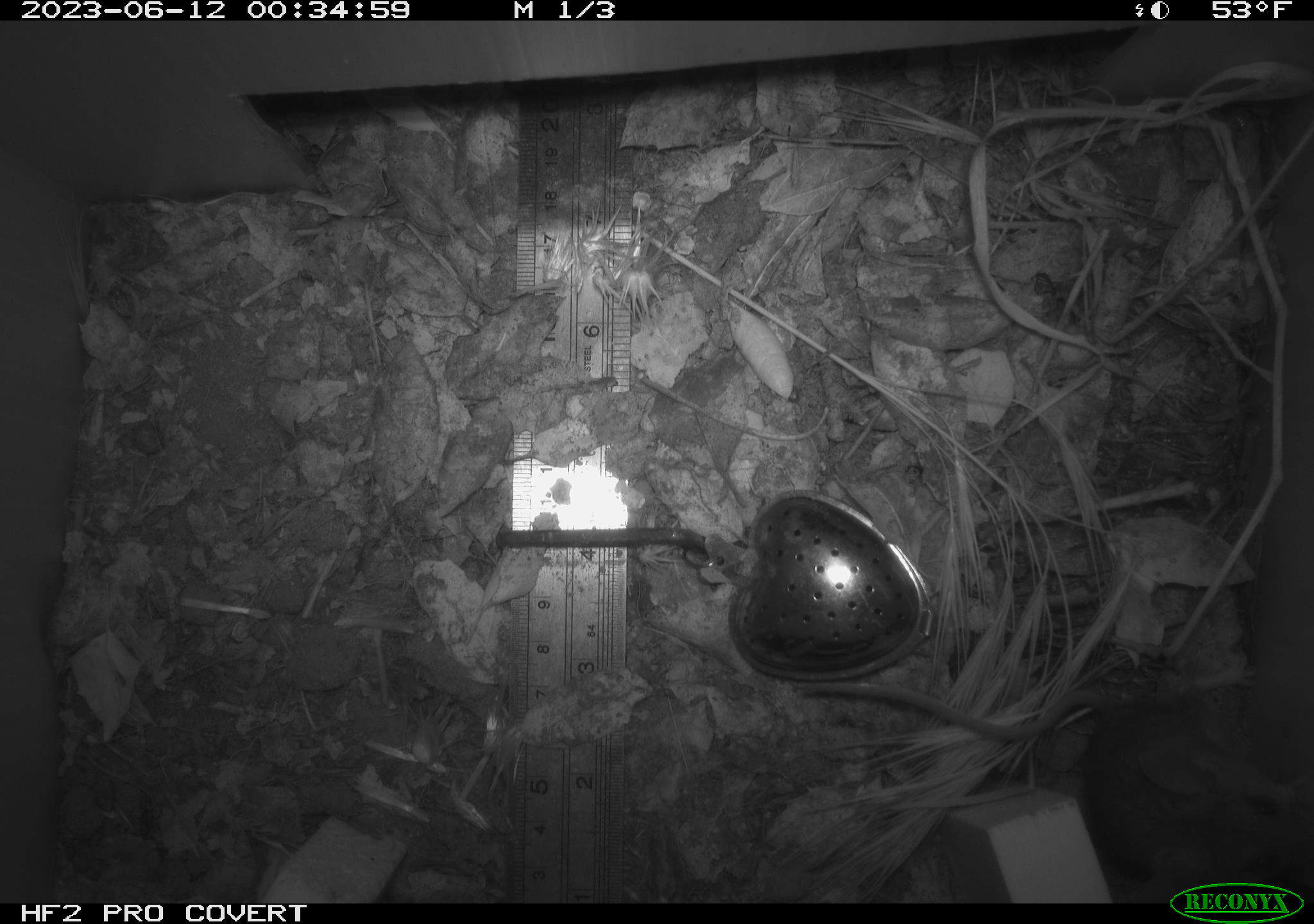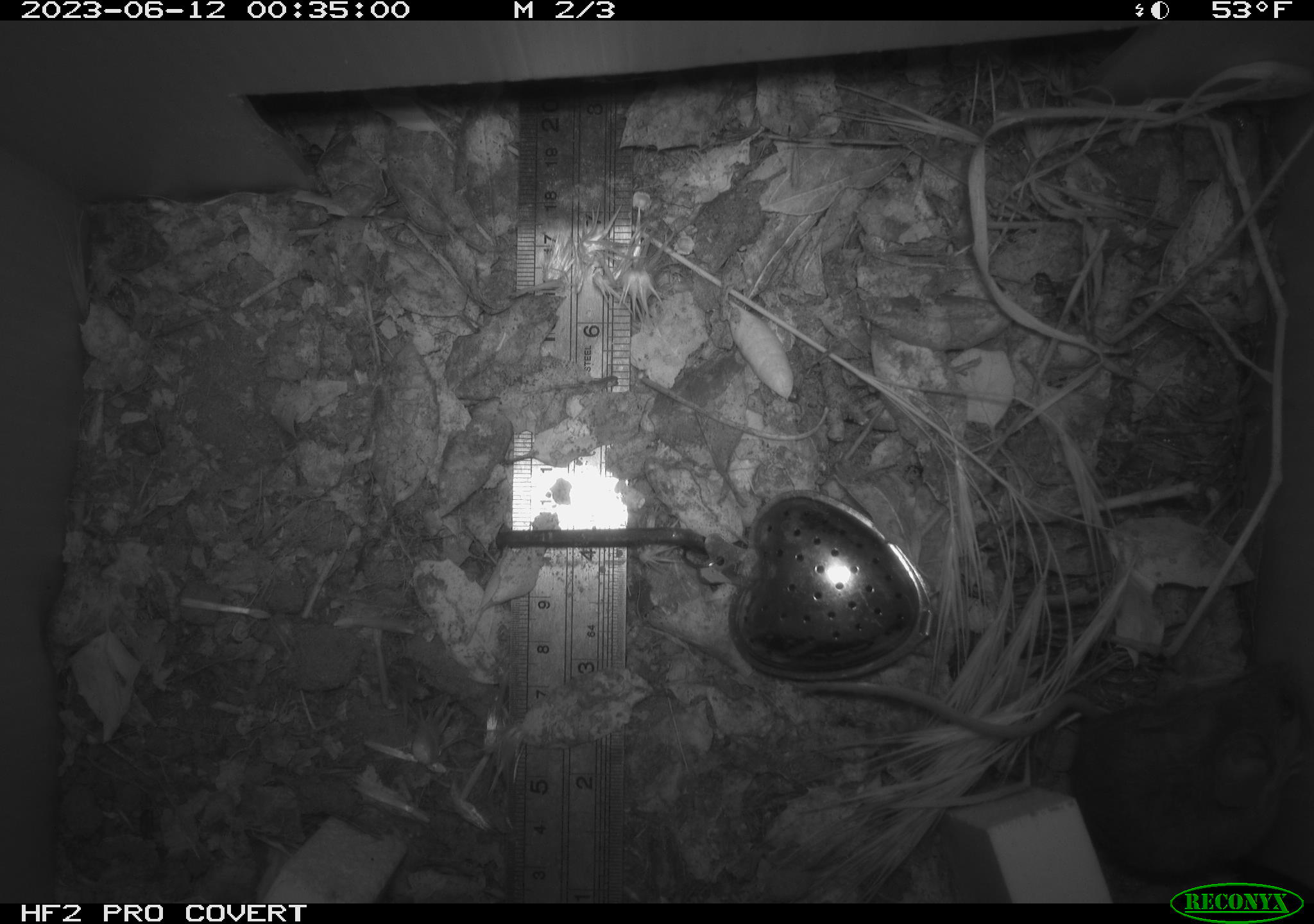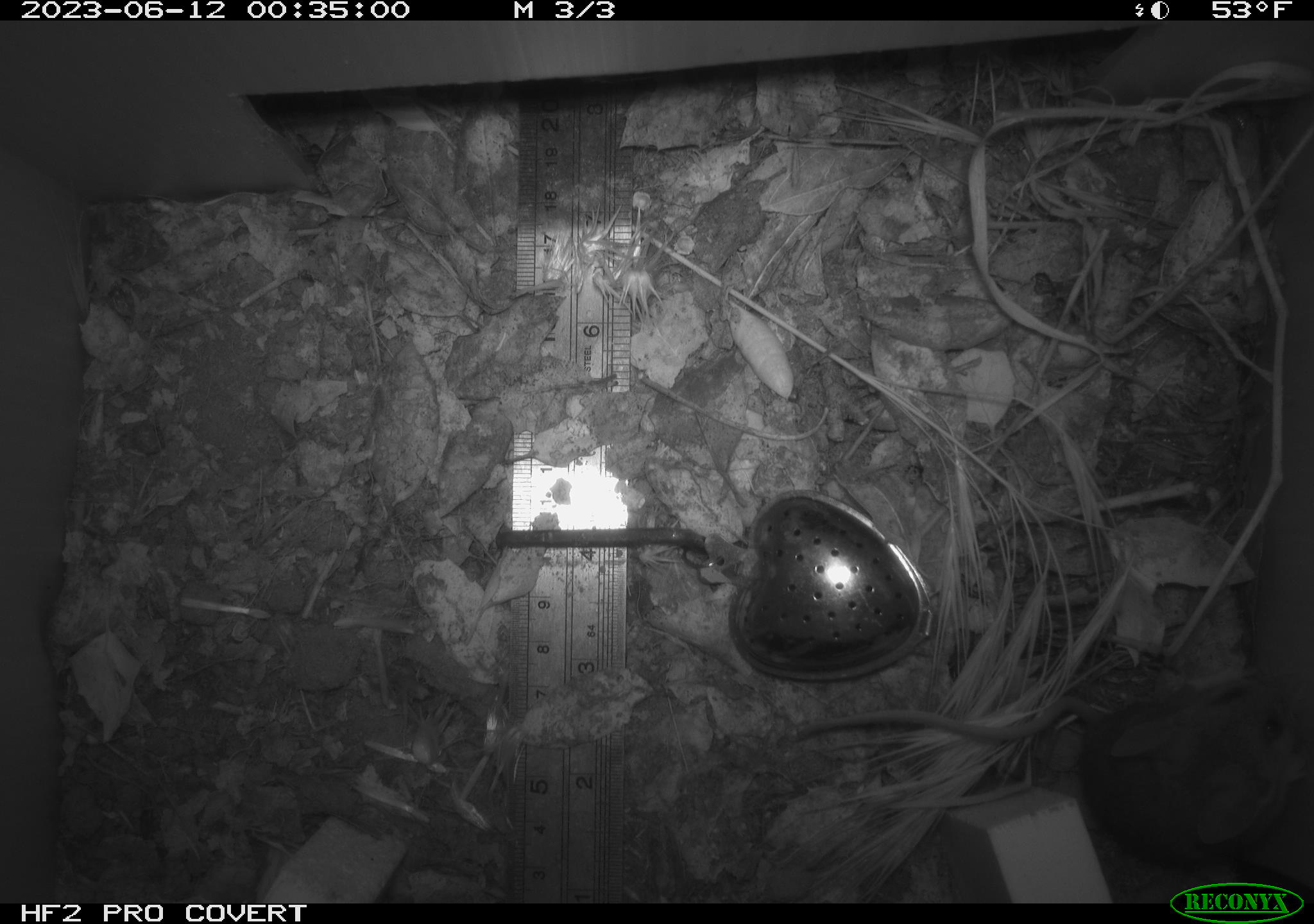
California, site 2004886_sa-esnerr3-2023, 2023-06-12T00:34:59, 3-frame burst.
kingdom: Animalia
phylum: Chordata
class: Mammalia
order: Rodentia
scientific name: Rodentia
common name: mouse species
Mouse species (Rodentia).